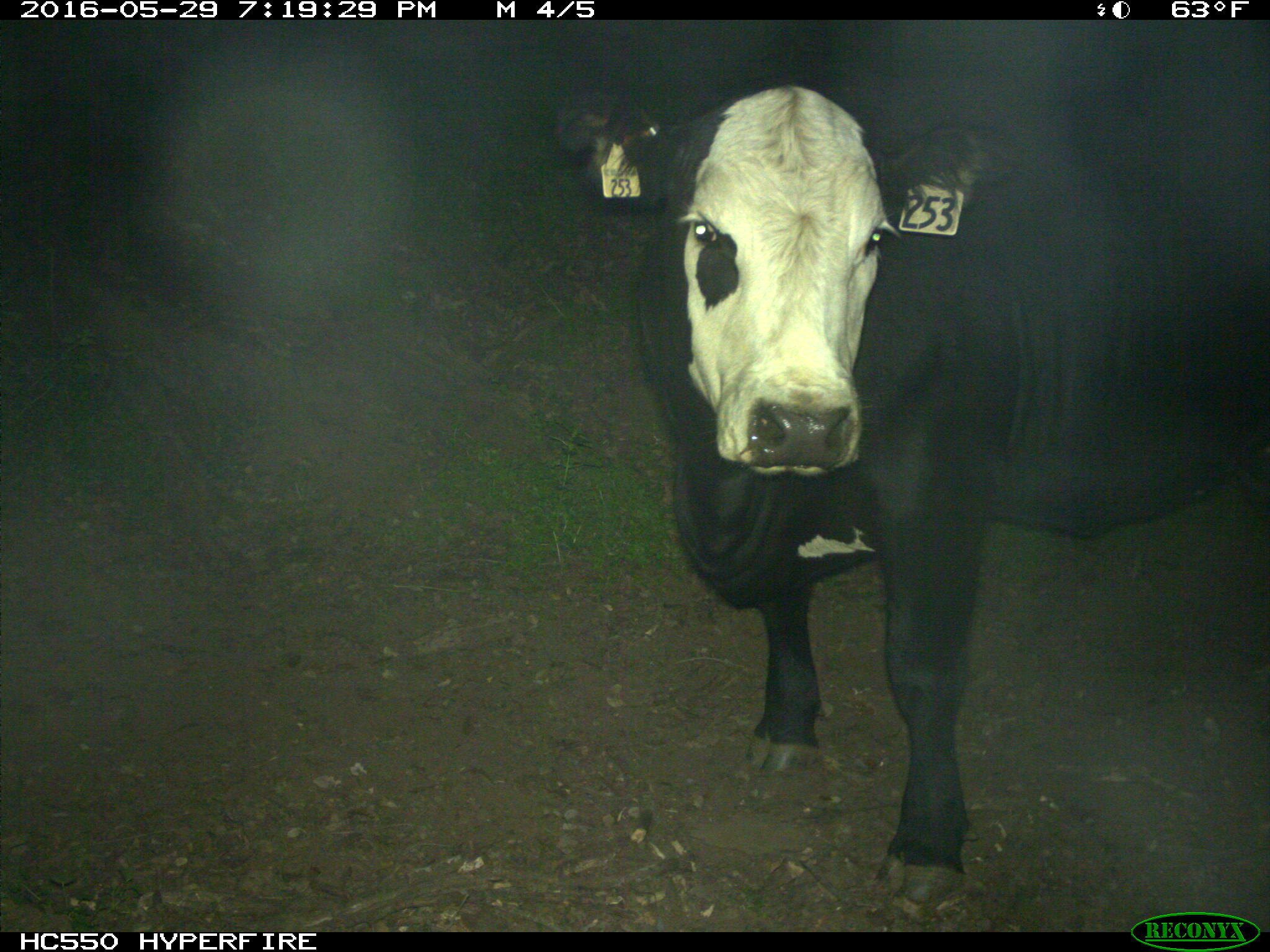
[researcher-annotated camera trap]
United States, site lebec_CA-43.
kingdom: Animalia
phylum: Chordata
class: Mammalia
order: Artiodactyla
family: Bovidae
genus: Bos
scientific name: Bos taurus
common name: domestic cow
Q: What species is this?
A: Bos taurus (domestic cow).